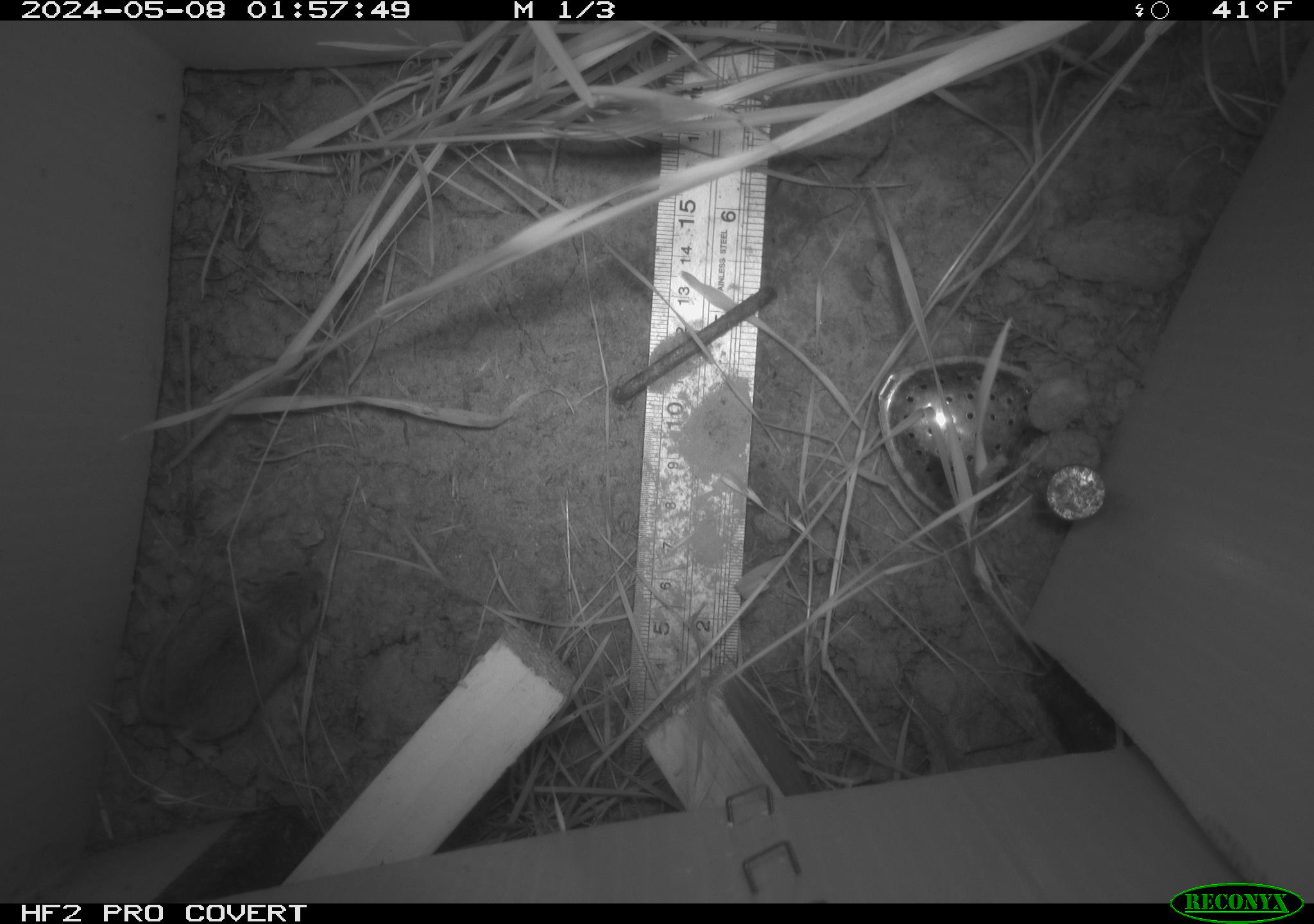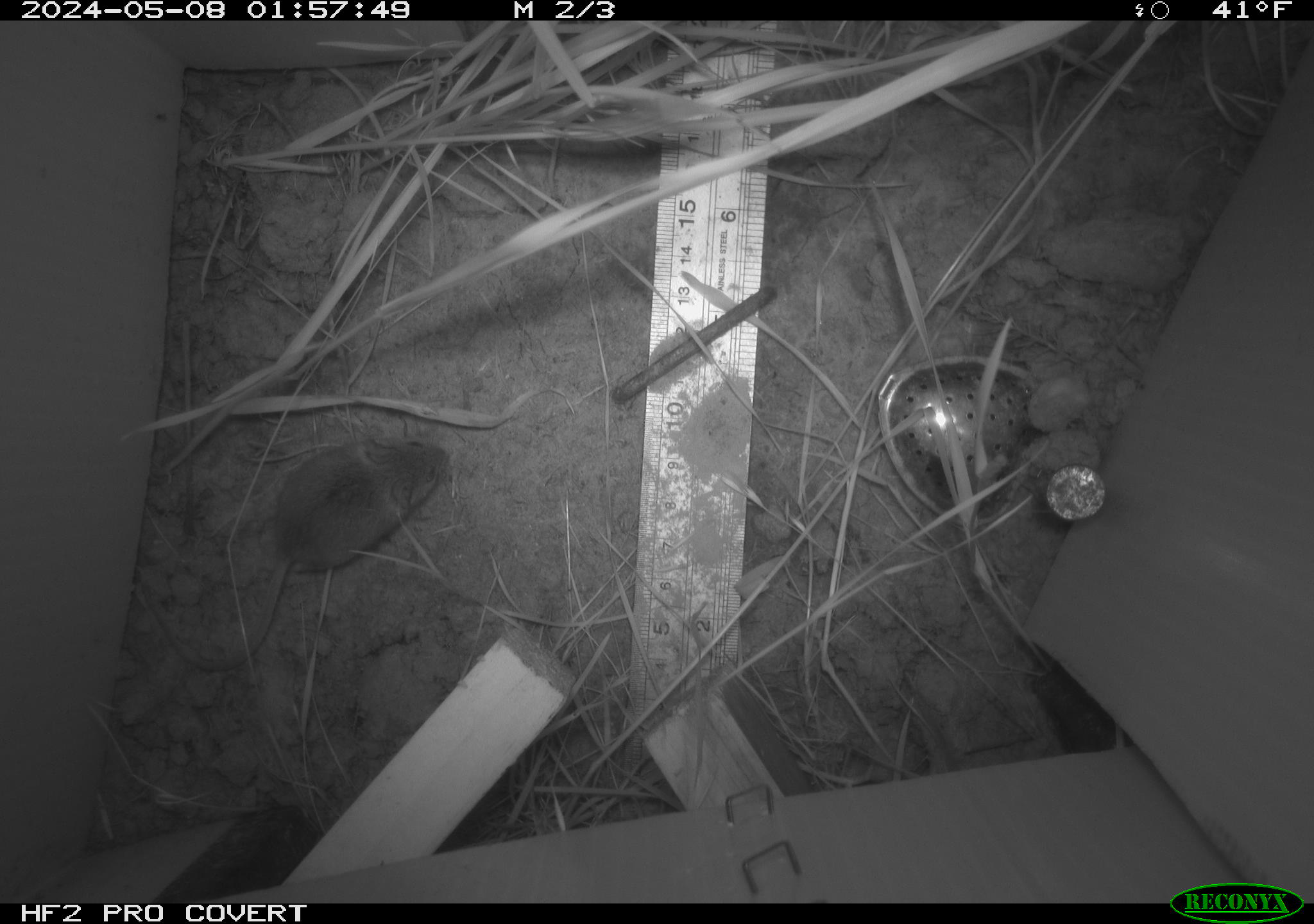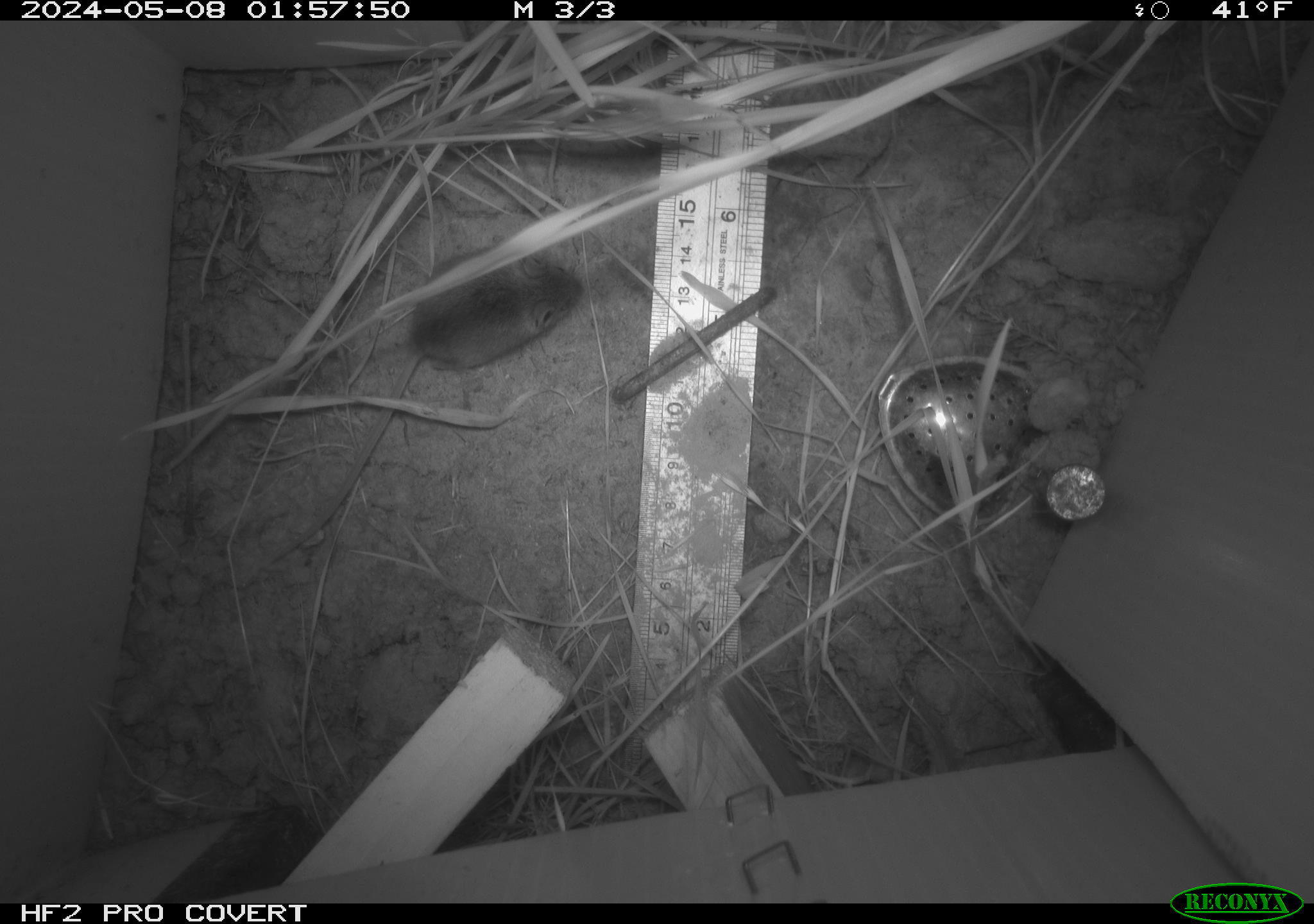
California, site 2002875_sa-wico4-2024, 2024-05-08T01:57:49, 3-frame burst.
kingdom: Animalia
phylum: Chordata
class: Mammalia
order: Rodentia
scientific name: Rodentia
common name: mouse species